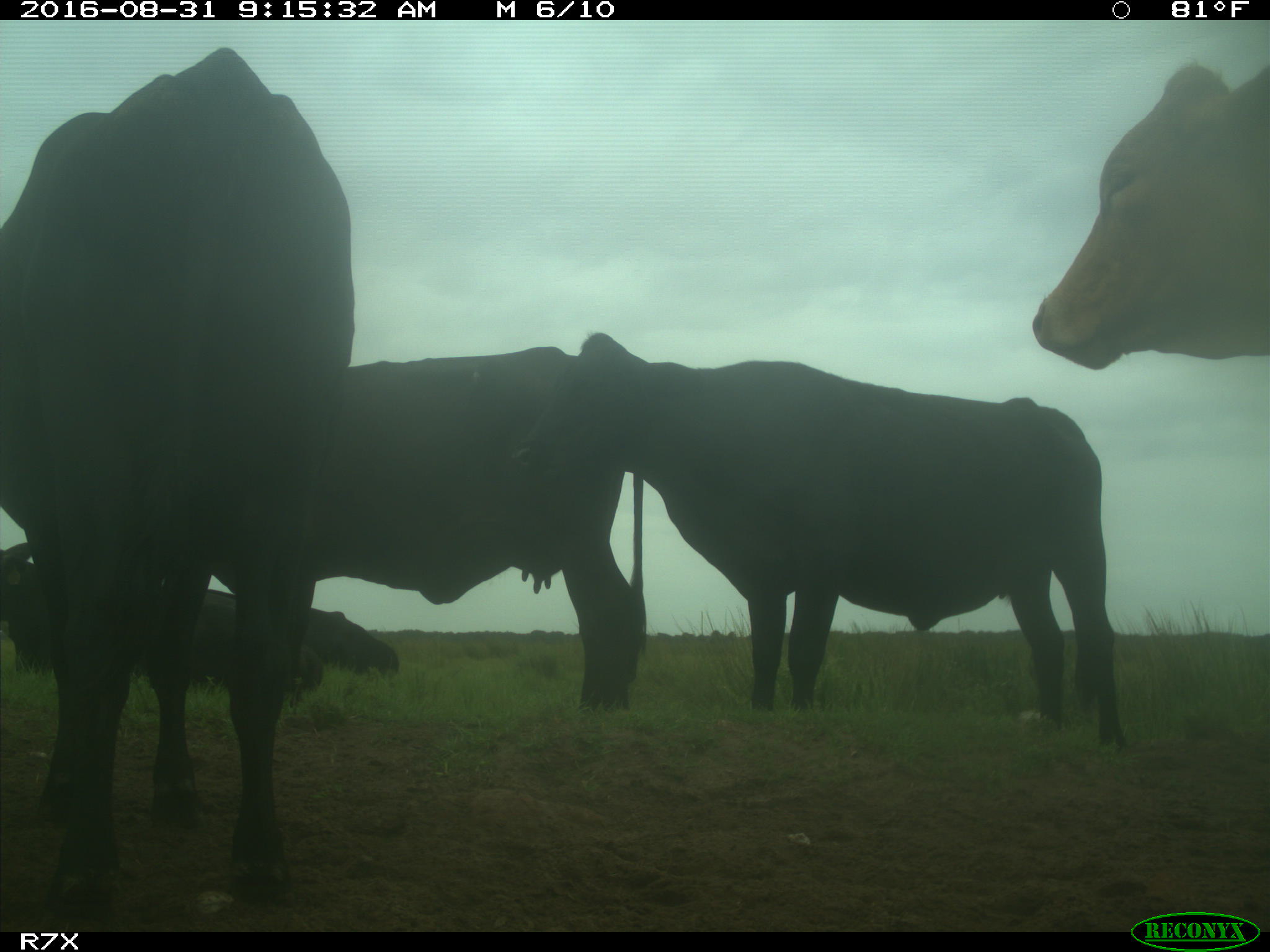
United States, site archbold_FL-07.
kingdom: Animalia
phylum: Chordata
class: Mammalia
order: Artiodactyla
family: Bovidae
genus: Bos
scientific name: Bos taurus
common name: domestic cow